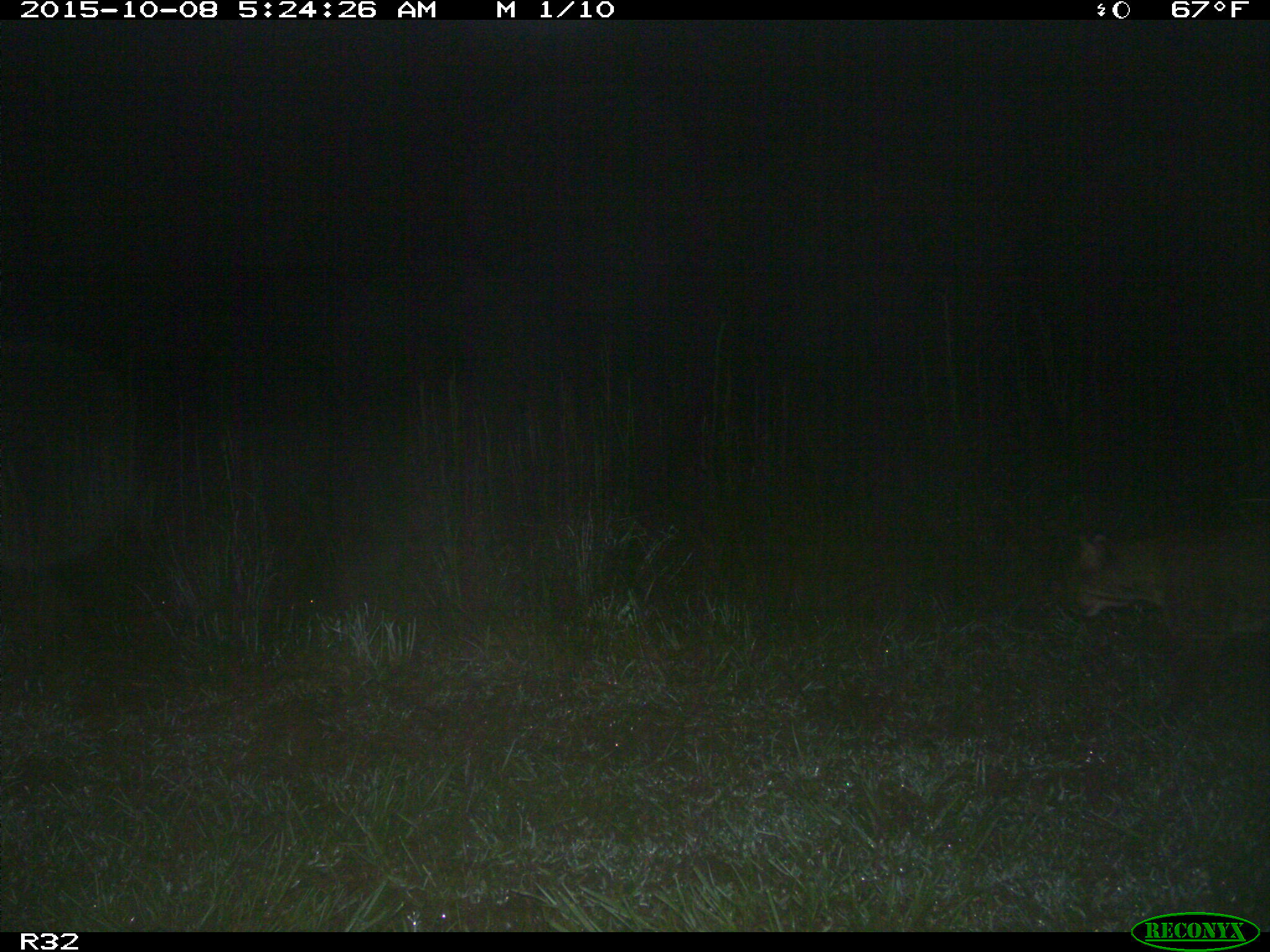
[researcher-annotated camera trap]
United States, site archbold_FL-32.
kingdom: Animalia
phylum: Chordata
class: Mammalia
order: Carnivora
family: Felidae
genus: Lynx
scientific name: Lynx rufus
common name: bobcat